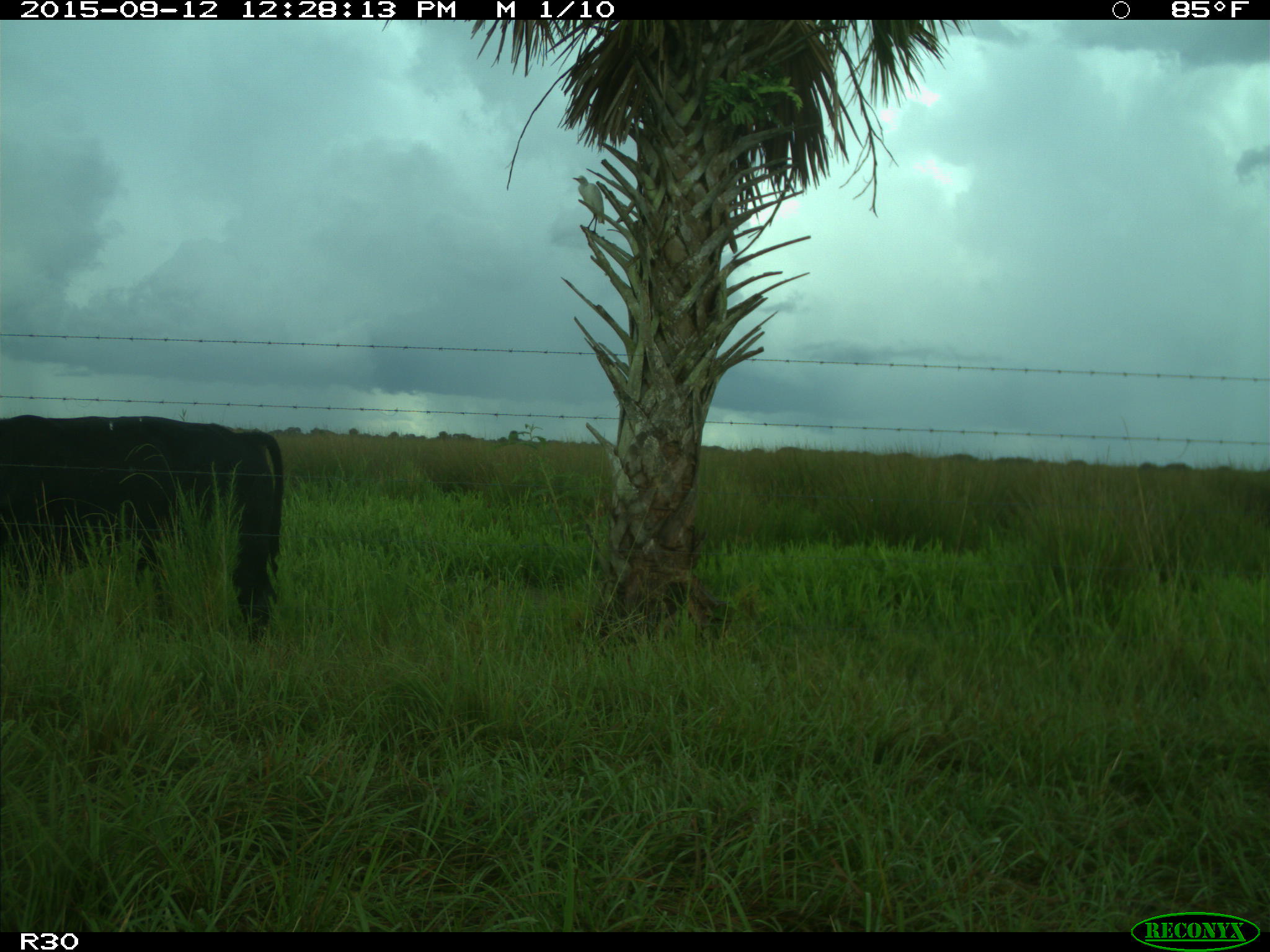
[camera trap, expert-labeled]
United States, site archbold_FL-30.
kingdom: Animalia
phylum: Chordata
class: Mammalia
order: Artiodactyla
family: Bovidae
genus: Bos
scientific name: Bos taurus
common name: domestic cow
Bos taurus (domestic cow).